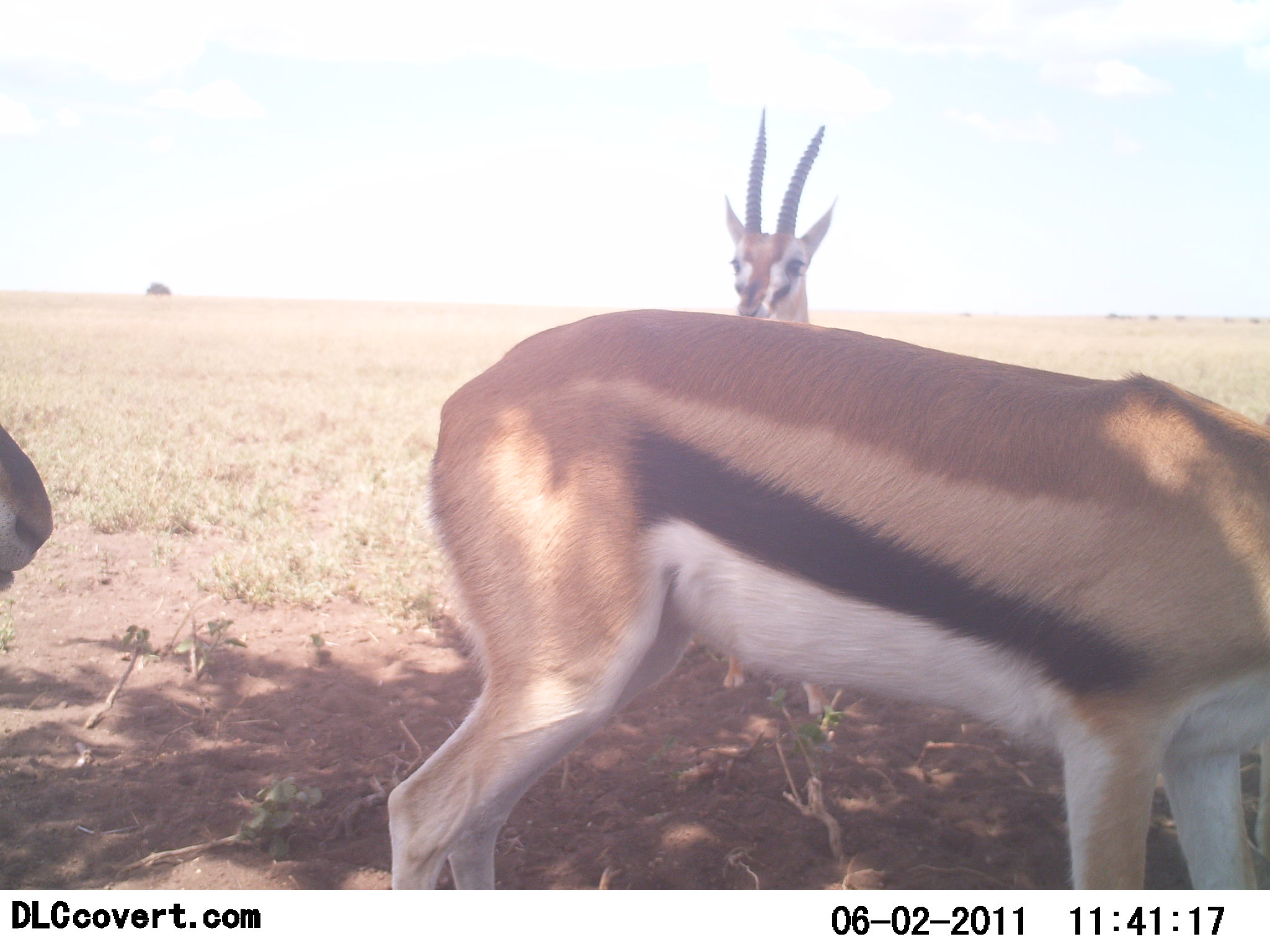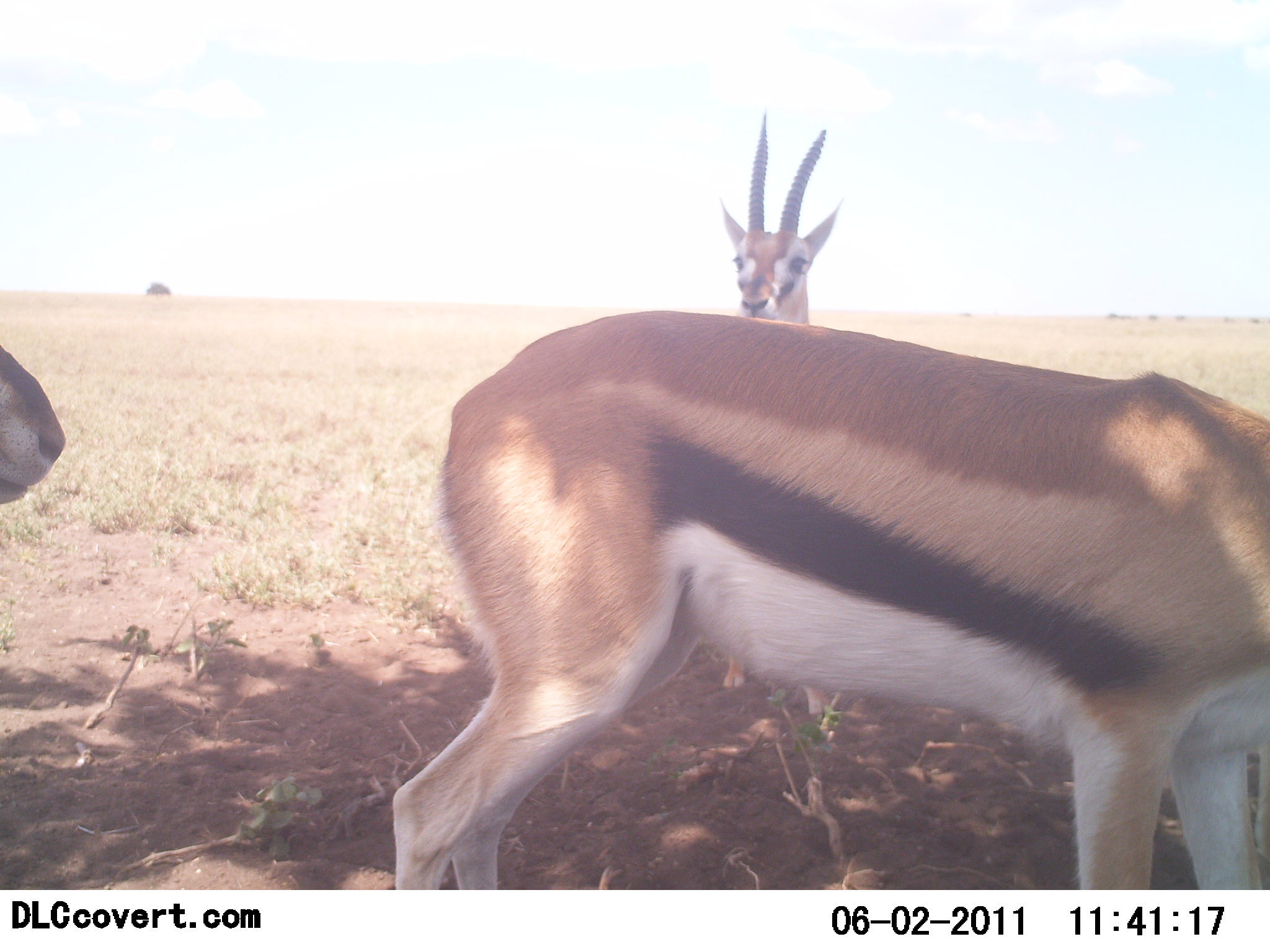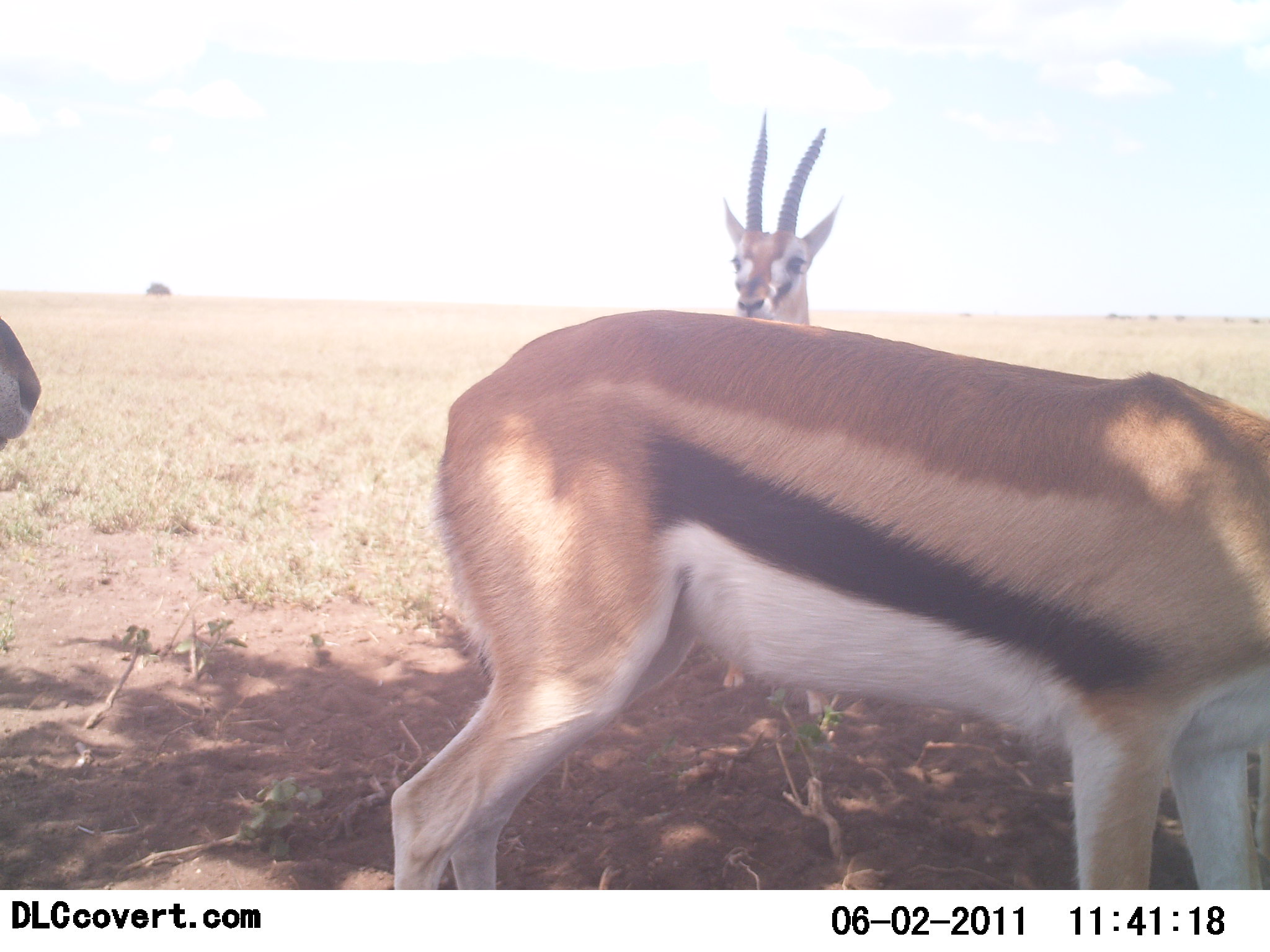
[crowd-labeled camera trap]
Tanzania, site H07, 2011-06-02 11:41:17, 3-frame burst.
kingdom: Animalia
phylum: Chordata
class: Mammalia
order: Artiodactyla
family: Bovidae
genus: Eudorcas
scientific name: Eudorcas thomsonii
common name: thomson's gazelle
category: gazellethomsons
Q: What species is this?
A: Gazellethomsons (thomson's gazelle) (Eudorcas thomsonii).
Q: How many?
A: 3.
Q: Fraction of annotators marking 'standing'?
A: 88%.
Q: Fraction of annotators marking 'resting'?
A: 6%.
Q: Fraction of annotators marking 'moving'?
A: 6%.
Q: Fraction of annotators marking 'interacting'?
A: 0%.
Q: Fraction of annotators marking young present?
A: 0%.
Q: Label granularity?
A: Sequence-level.